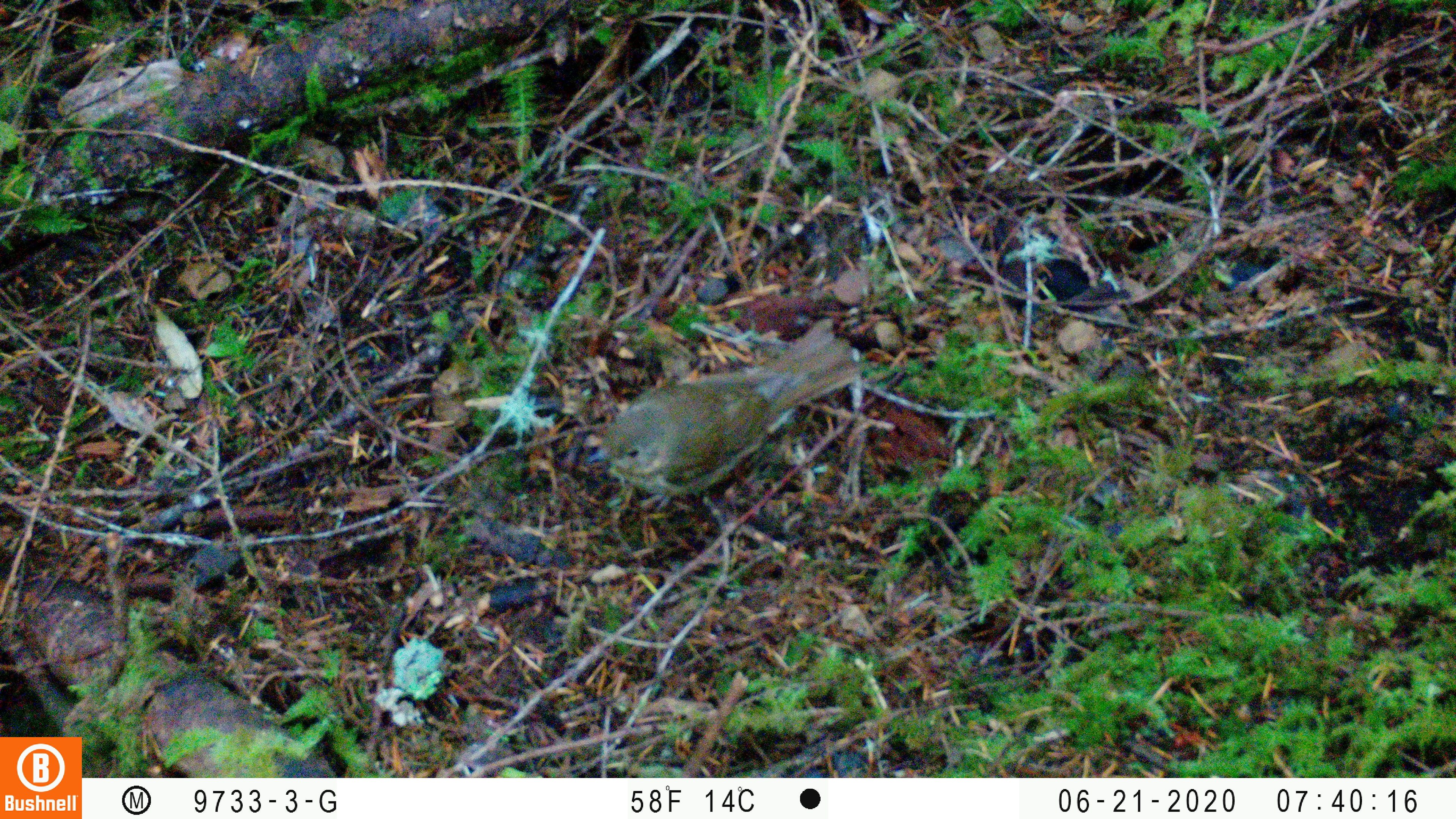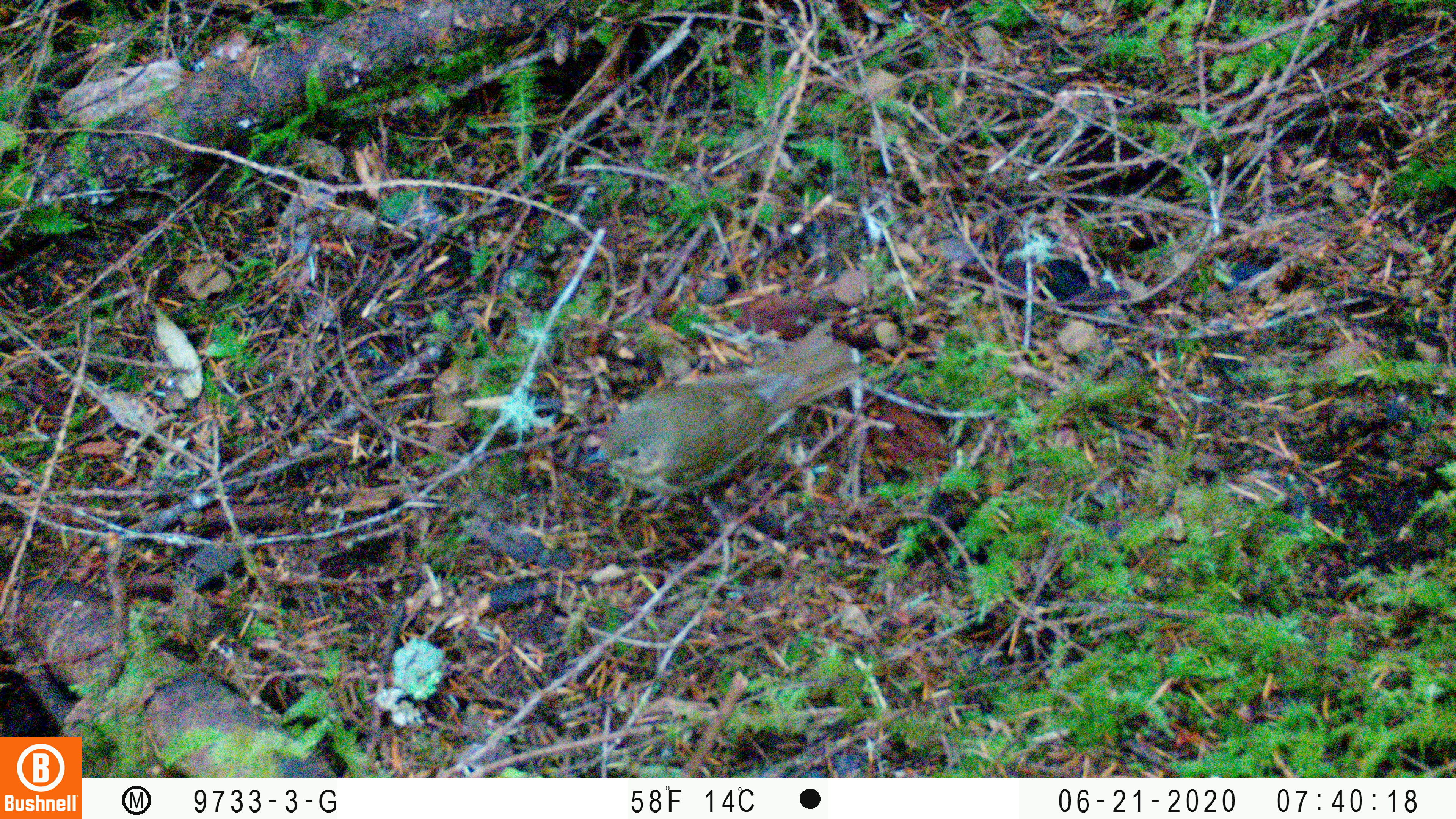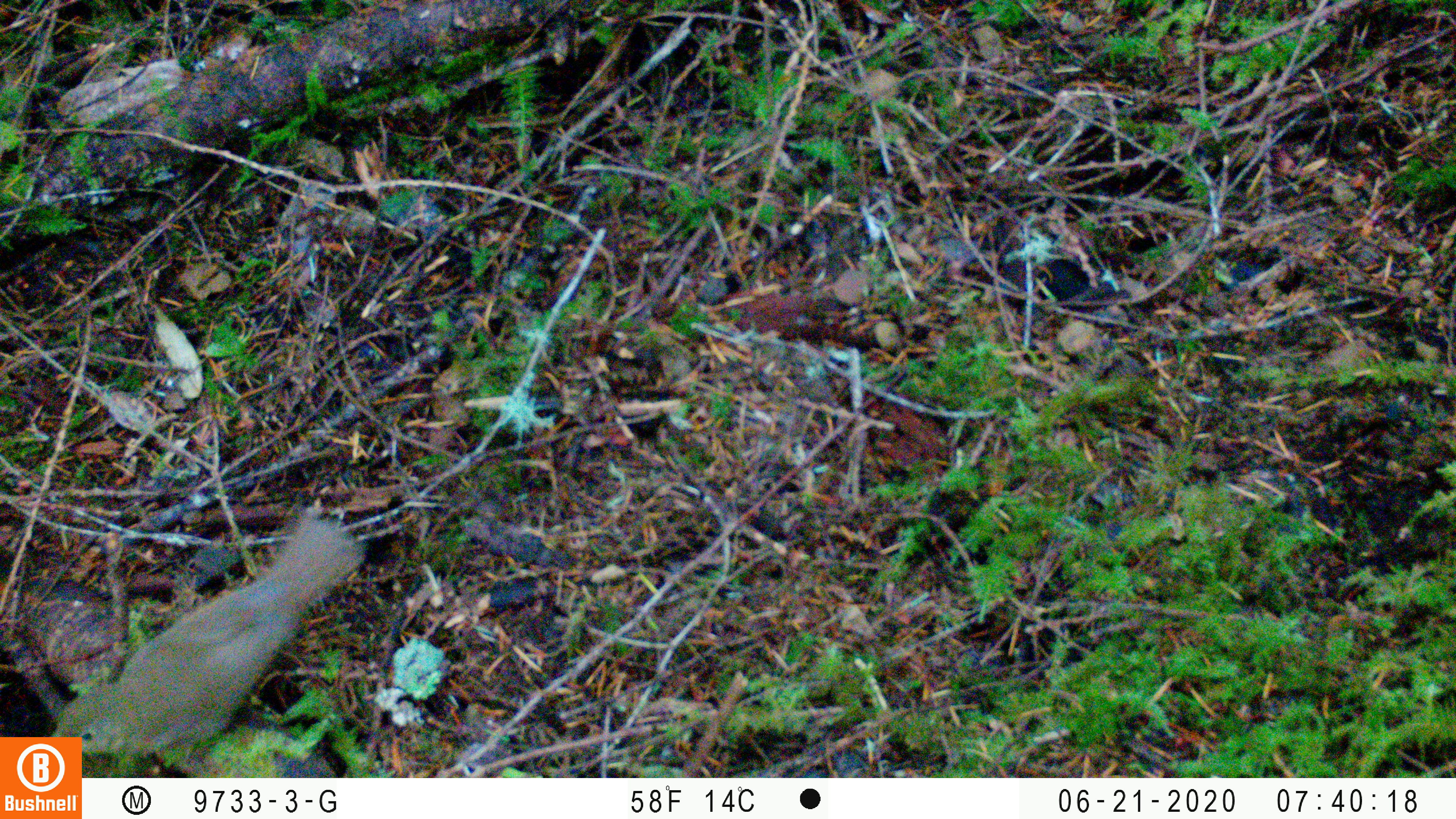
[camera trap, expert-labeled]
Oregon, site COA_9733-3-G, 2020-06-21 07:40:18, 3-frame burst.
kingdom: Animalia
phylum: Chordata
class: Aves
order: Passeriformes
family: Turdidae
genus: Catharus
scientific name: Catharus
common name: brown thrushes and nightingale-thrushes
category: catharus species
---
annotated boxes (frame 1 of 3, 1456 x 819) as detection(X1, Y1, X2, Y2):
catharus species: detection(591, 325, 862, 503)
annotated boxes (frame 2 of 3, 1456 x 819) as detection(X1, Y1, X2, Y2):
catharus species: detection(591, 326, 860, 503)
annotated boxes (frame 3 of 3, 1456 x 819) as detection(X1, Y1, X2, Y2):
catharus species: detection(85, 516, 362, 758)